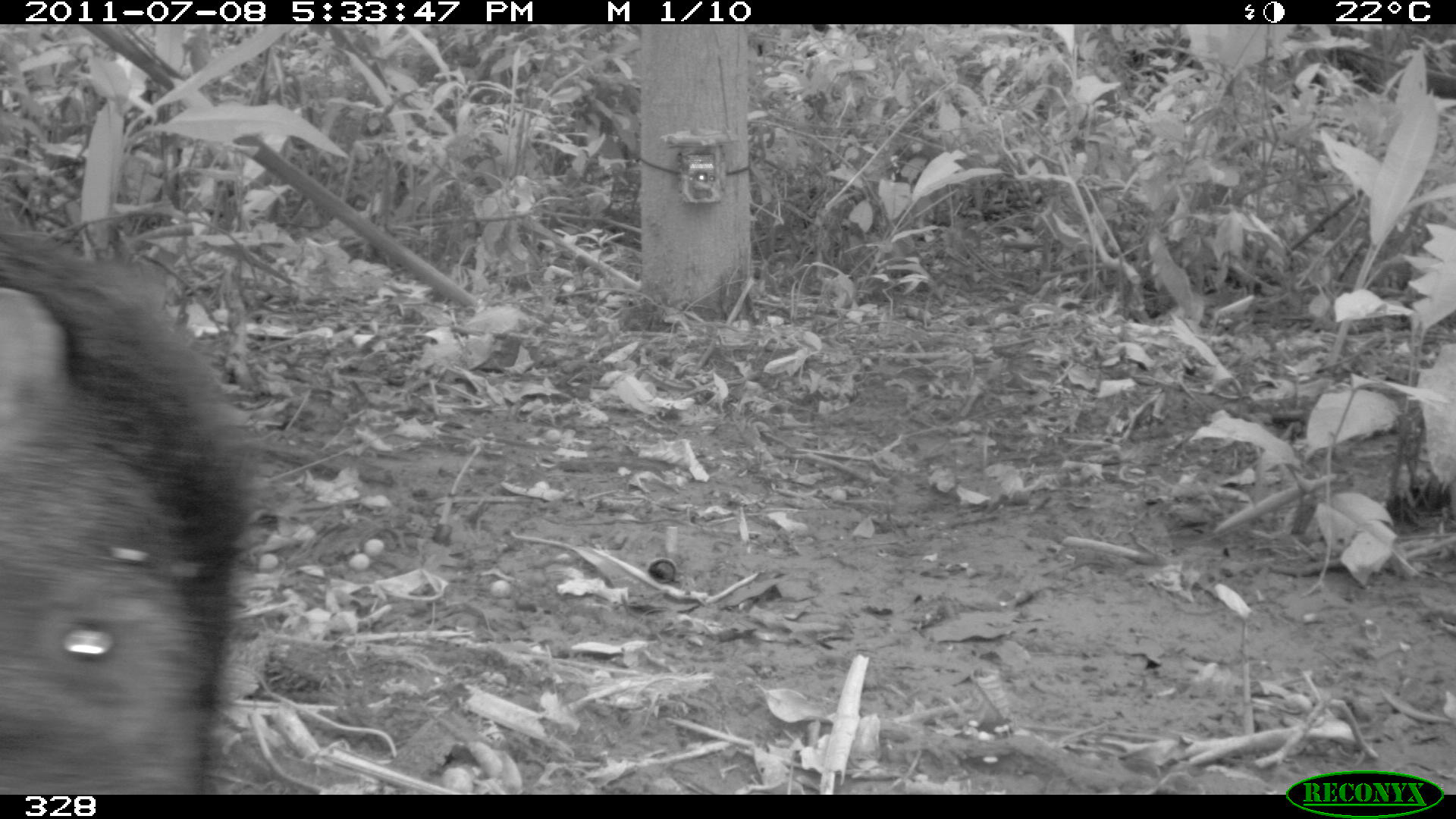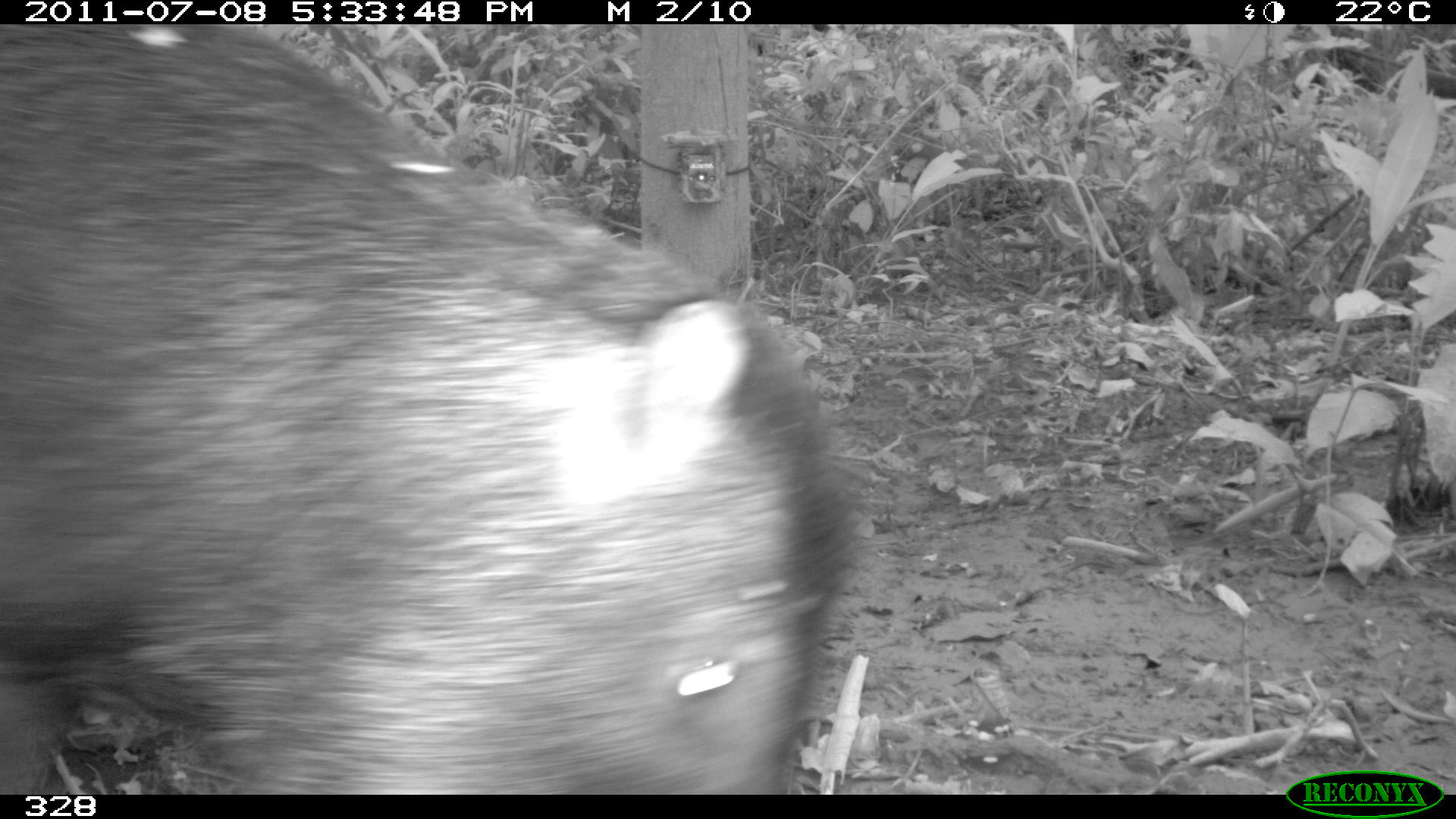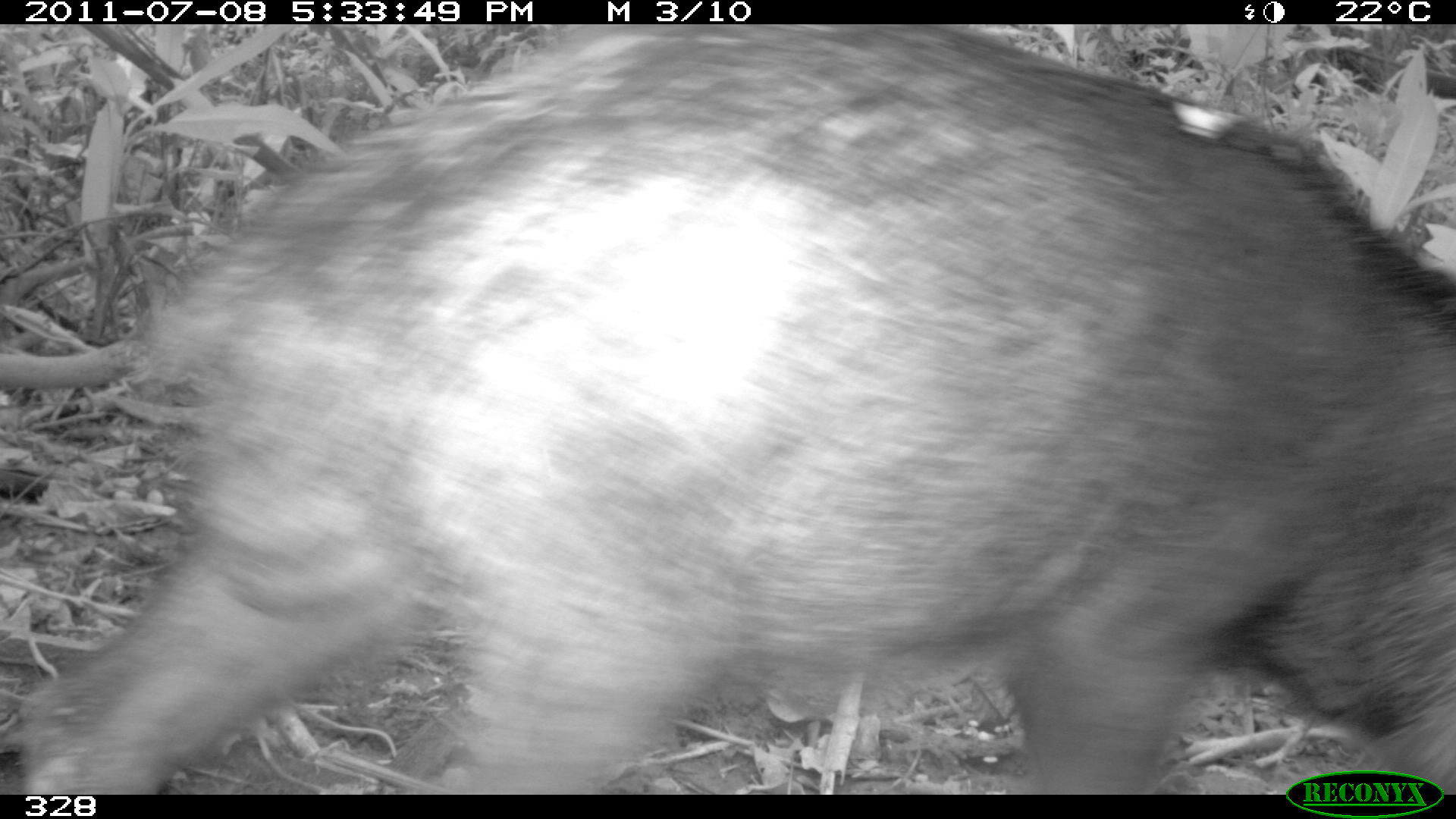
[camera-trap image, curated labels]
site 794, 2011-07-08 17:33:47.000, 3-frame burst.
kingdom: Animalia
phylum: Chordata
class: Mammalia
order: Artiodactyla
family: Tayassuidae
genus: Tayassu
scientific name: Tayassu pecari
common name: white-lipped peccary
Tayassu pecari (white-lipped peccary).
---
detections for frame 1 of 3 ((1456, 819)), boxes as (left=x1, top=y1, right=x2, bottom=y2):
tayassu pecari: (left=0, top=218, right=254, bottom=795)